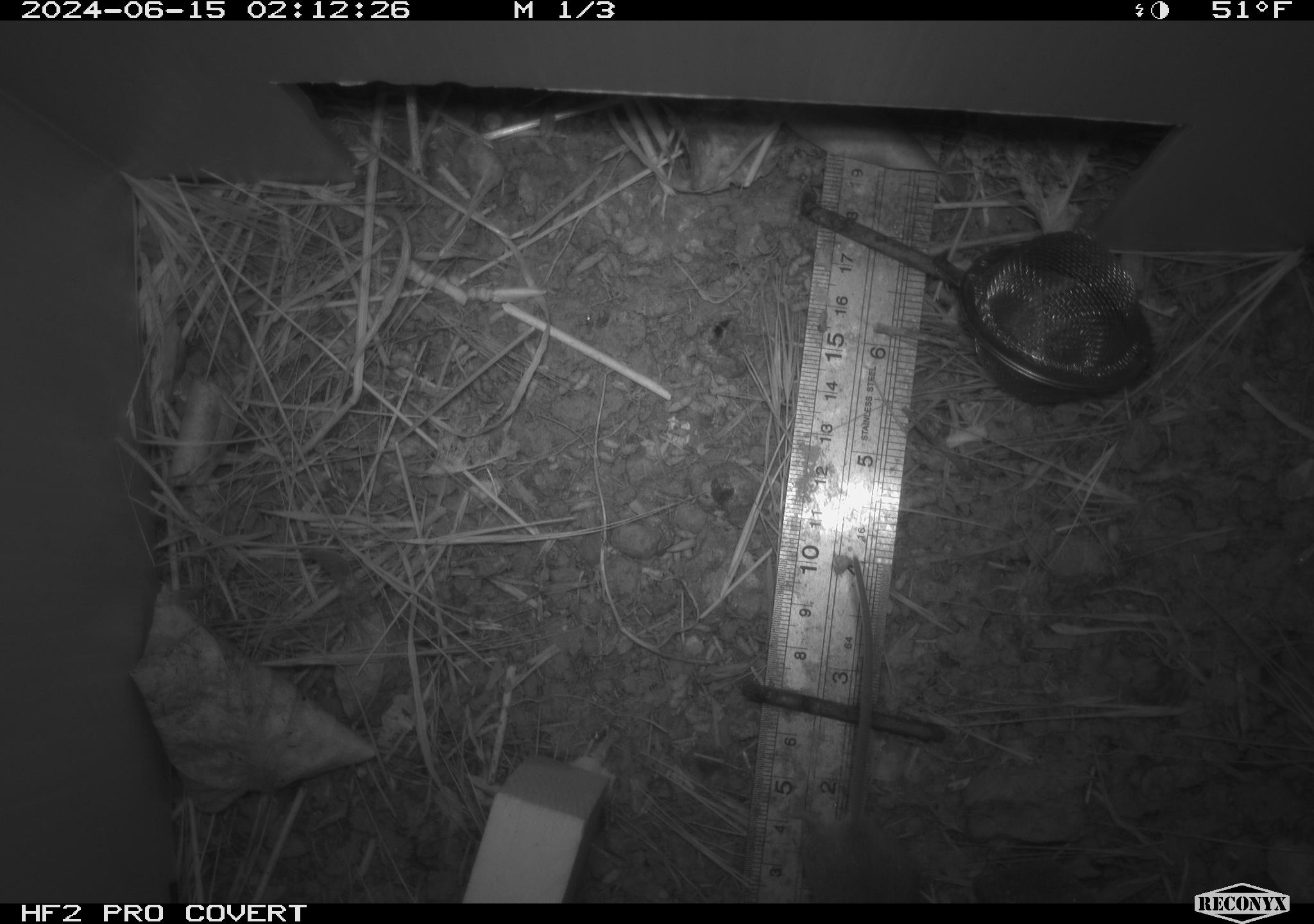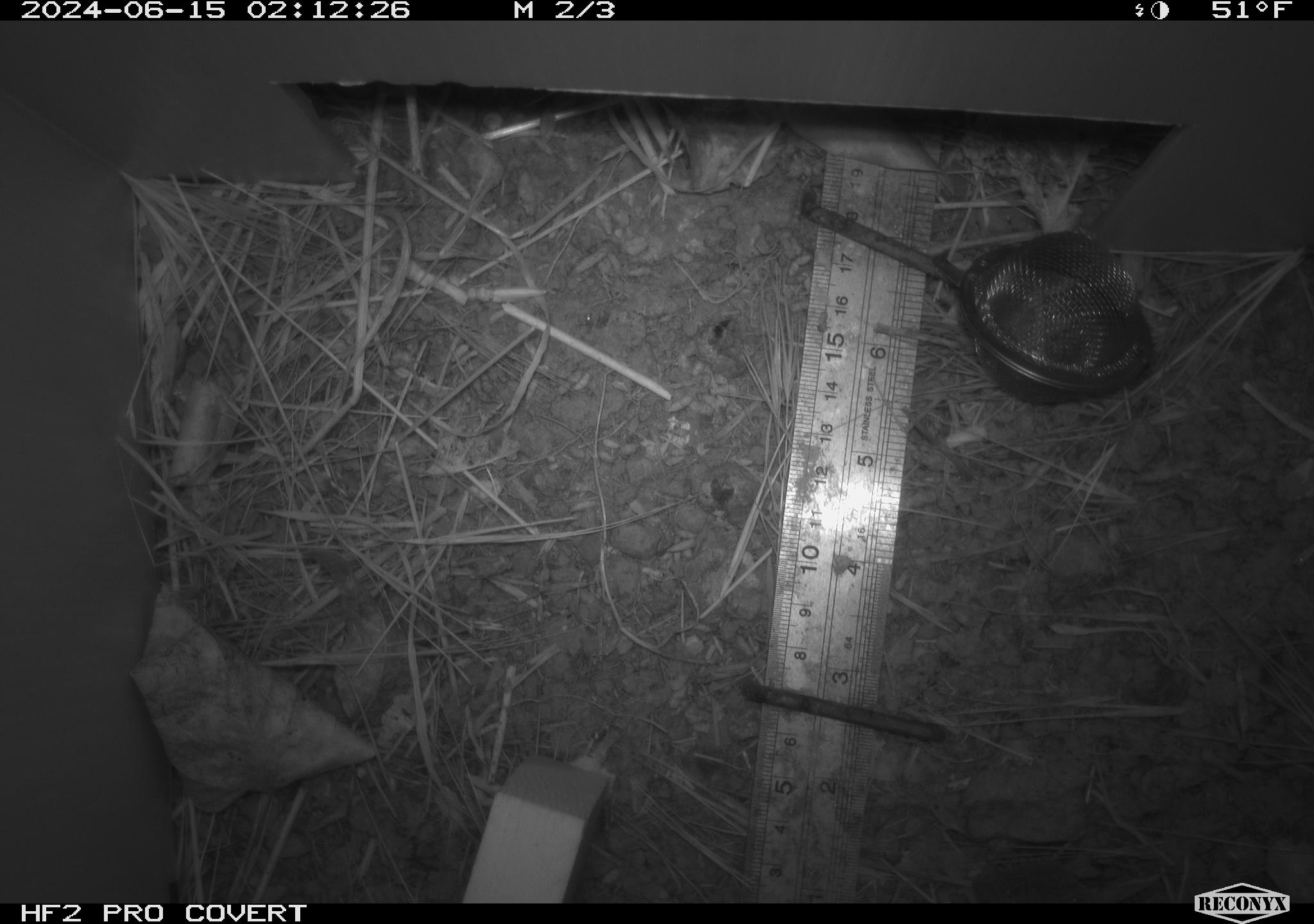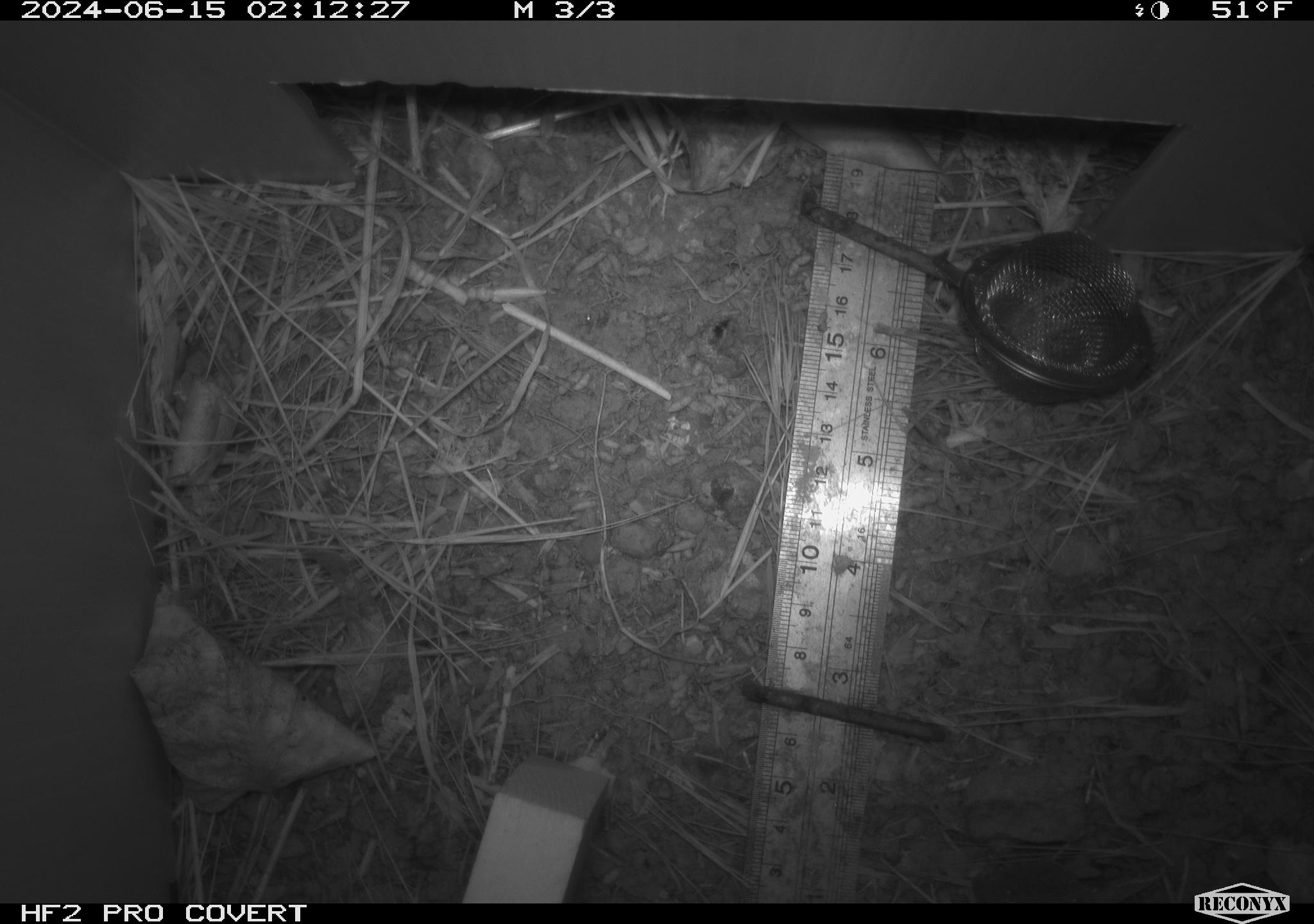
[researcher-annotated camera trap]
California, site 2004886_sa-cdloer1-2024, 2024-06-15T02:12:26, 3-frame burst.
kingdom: Animalia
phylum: Chordata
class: Mammalia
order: Rodentia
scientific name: Rodentia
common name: mouse species